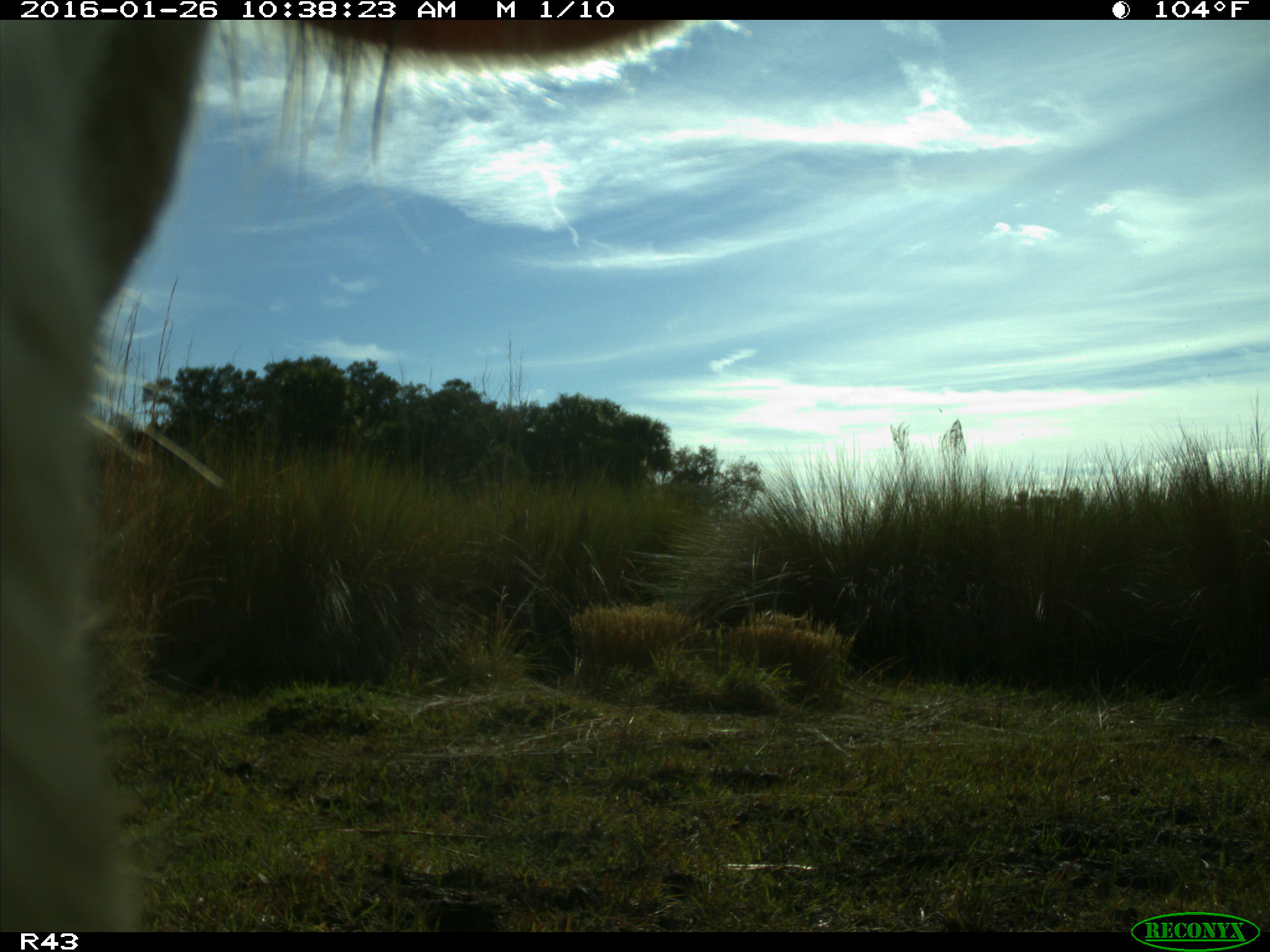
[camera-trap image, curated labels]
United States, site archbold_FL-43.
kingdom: Animalia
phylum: Chordata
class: Mammalia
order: Artiodactyla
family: Bovidae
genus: Bos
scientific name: Bos taurus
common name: domestic cow